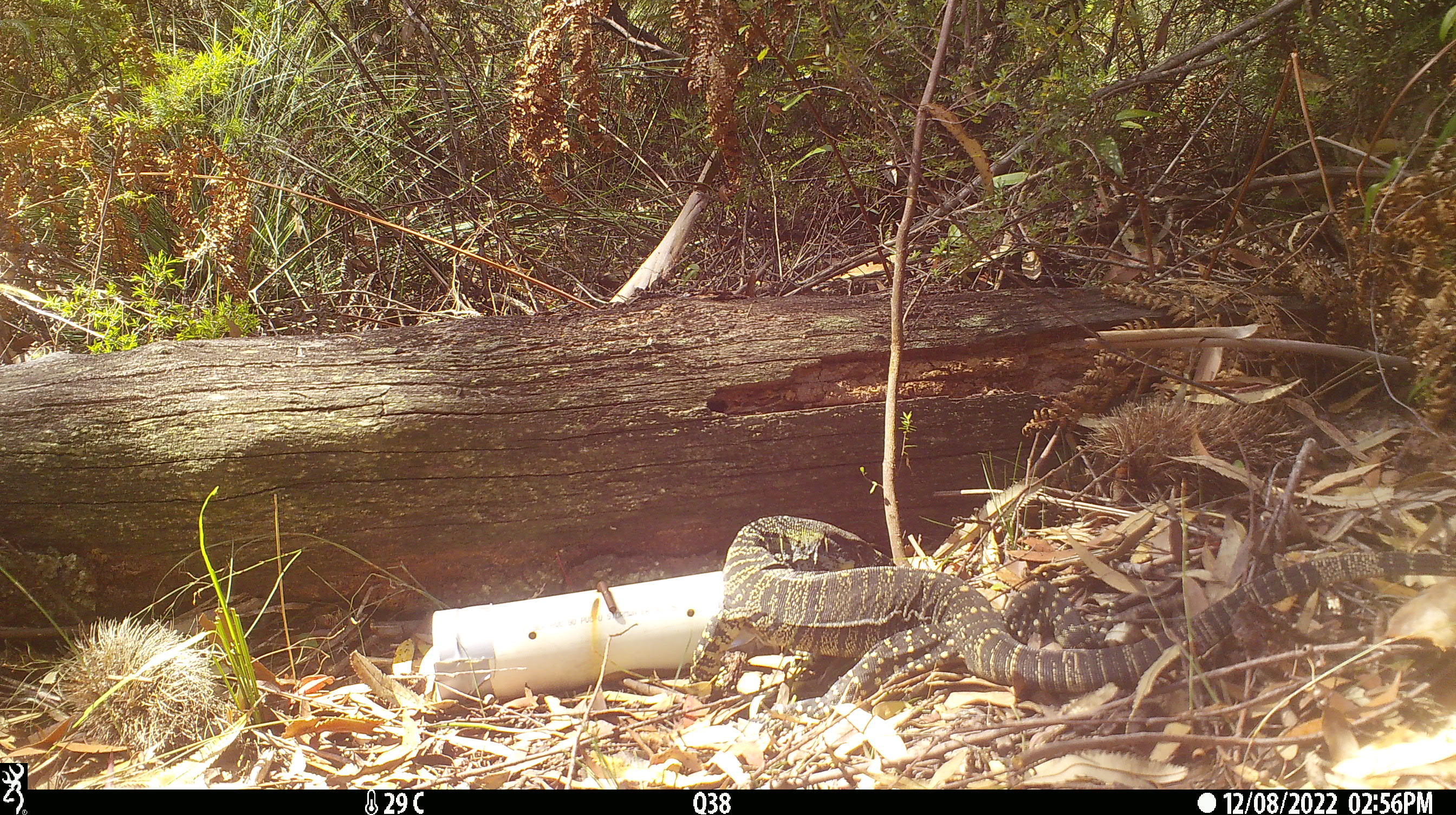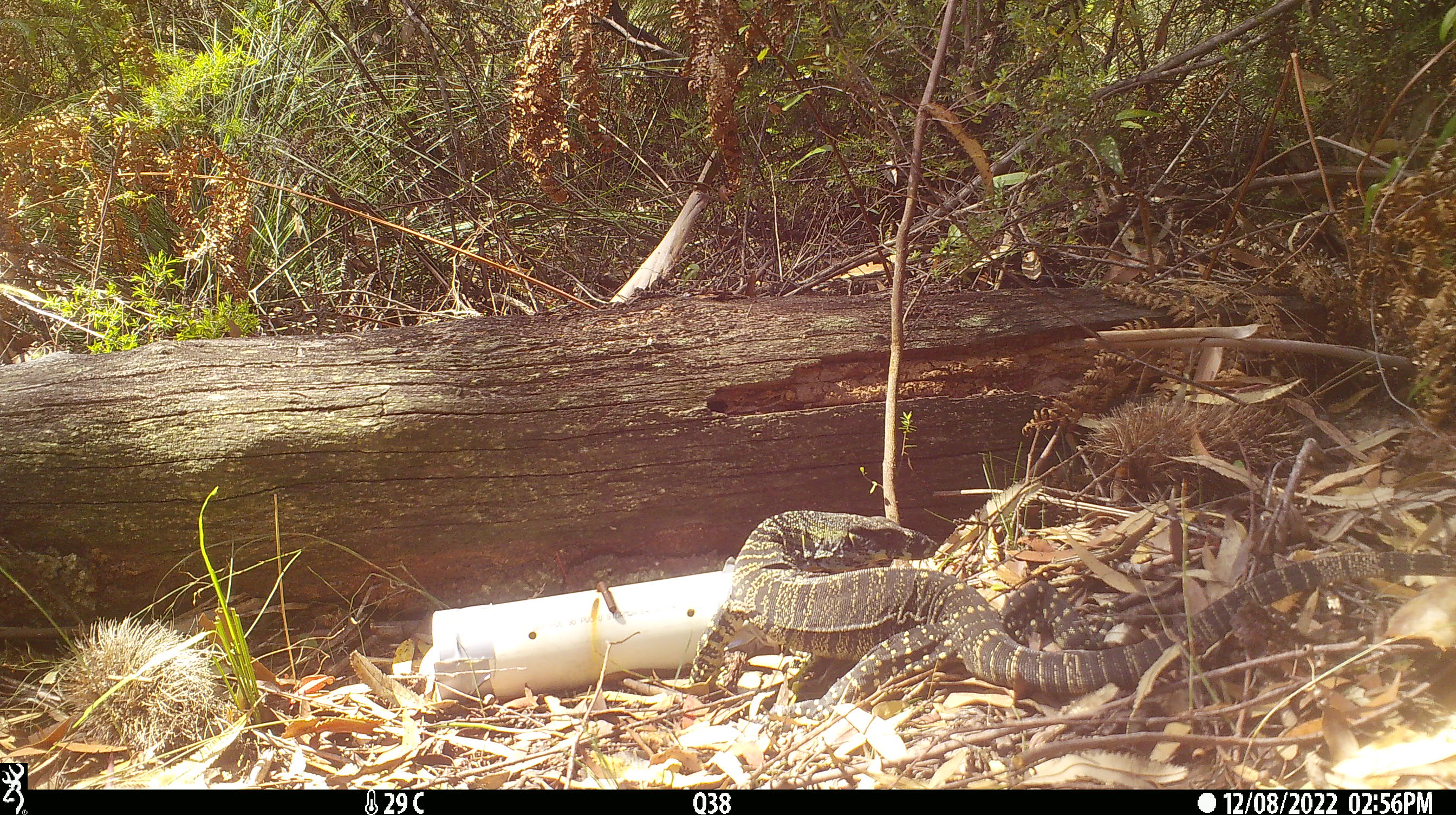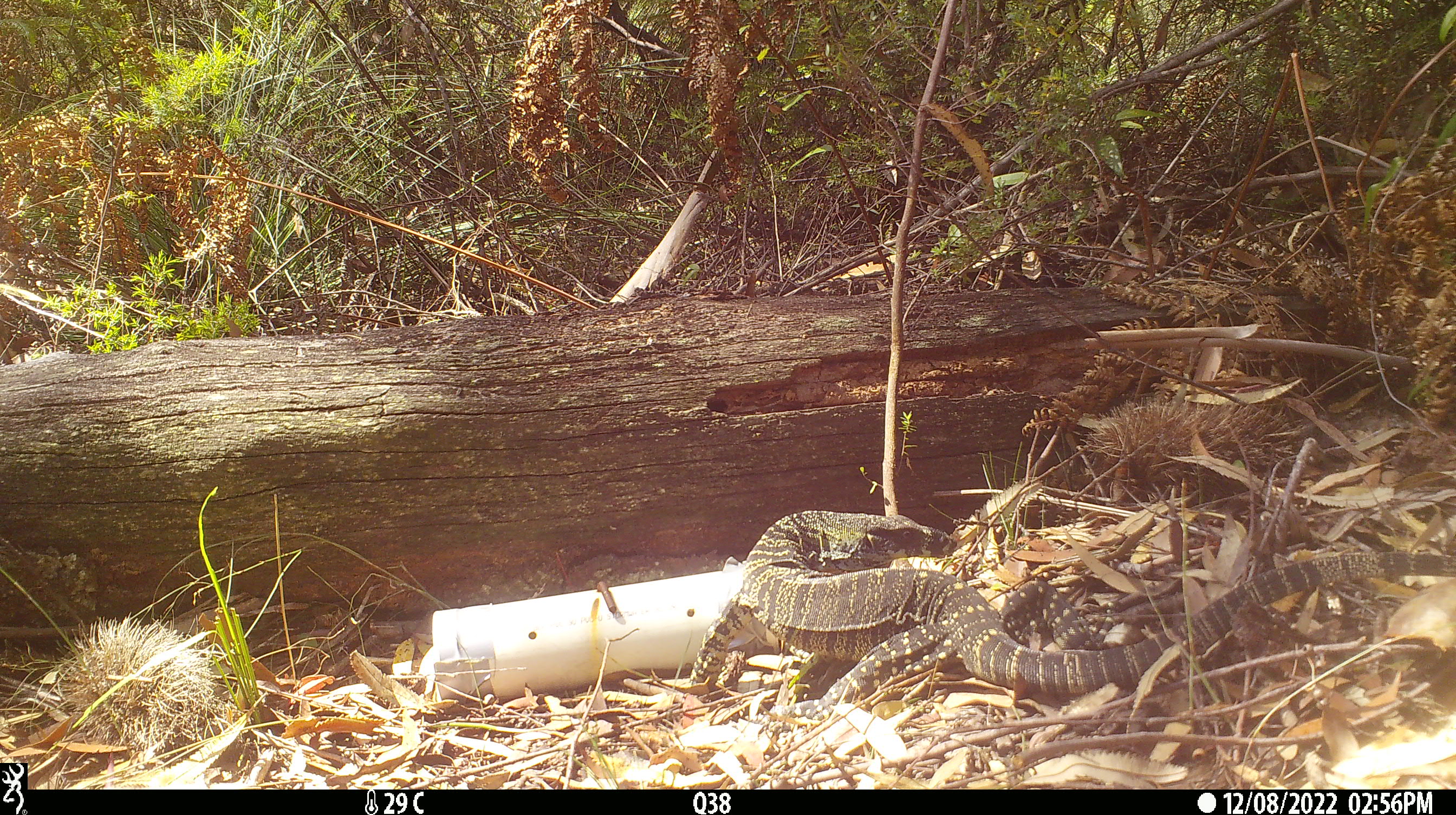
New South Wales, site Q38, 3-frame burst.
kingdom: Animalia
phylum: Chordata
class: Reptilia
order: Squamata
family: Varanidae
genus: Varanus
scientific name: Varanus varius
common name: lace monitor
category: goanna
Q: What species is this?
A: Goanna (lace monitor) (Varanus varius).